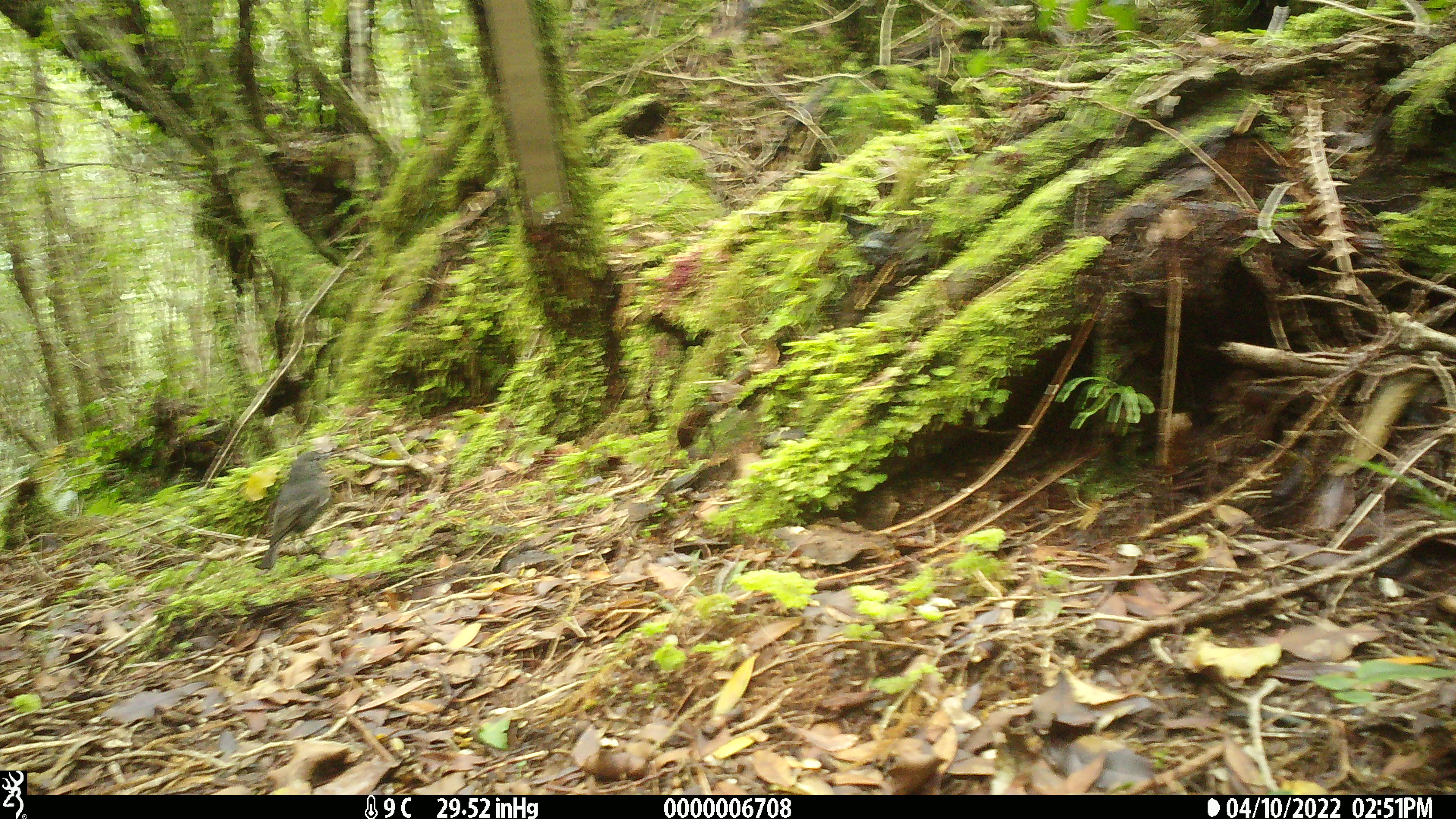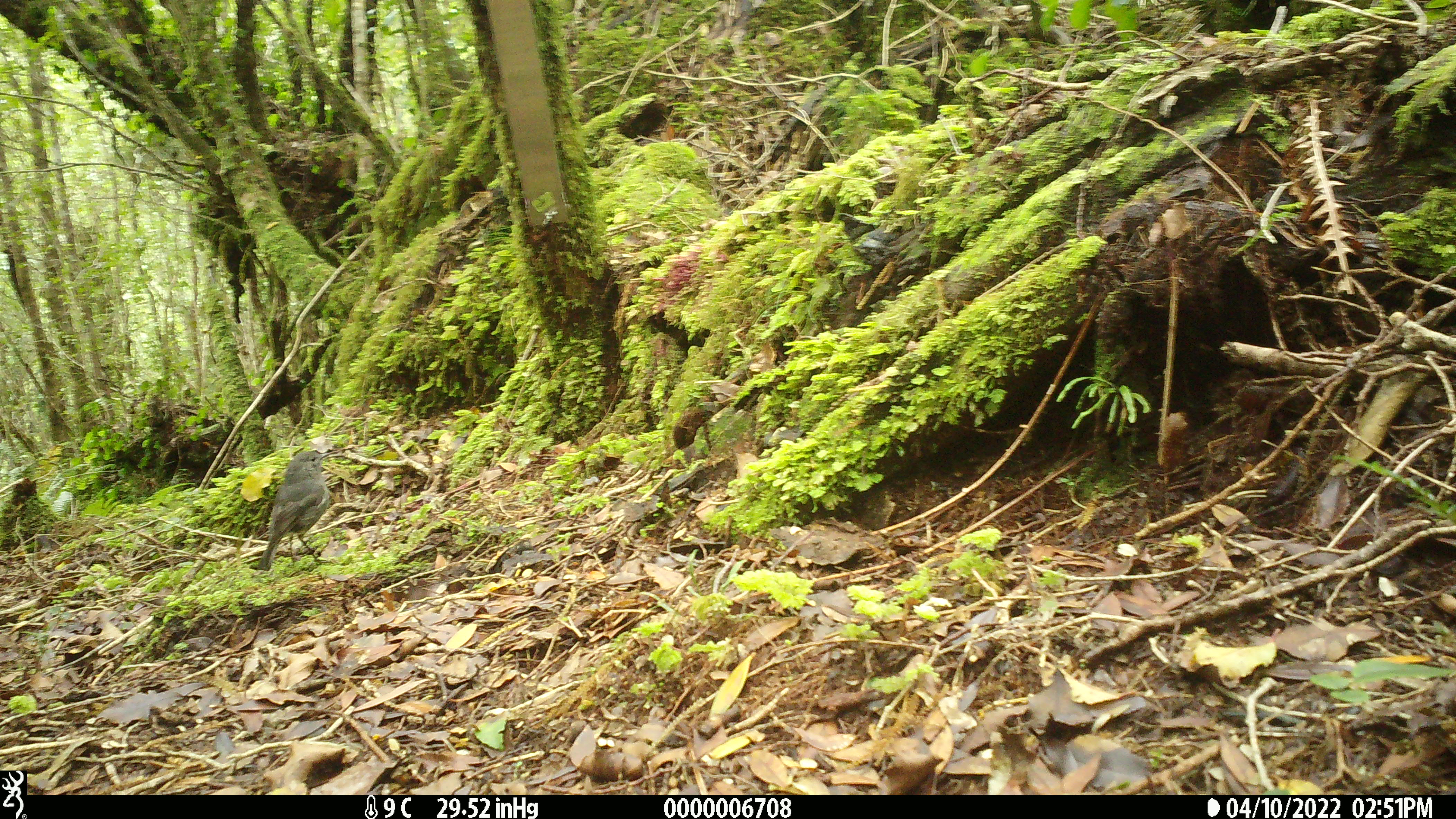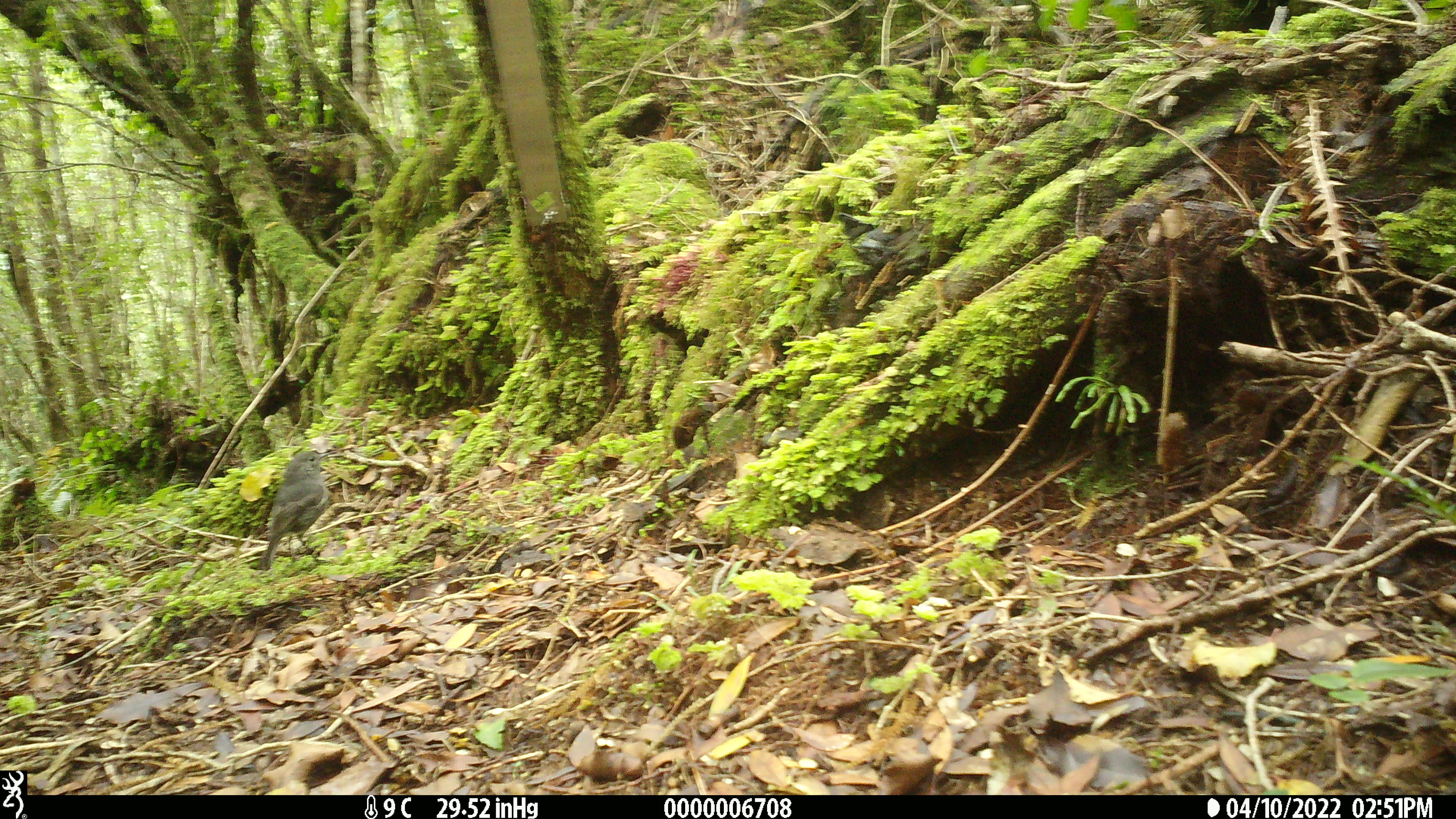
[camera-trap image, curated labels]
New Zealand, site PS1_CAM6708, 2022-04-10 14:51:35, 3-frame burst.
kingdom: Animalia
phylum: Chordata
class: Aves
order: Passeriformes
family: Petroicidae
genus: Petroica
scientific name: Petroica australis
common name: new zealand robin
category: robin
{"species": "robin (new zealand robin) (Petroica australis)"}